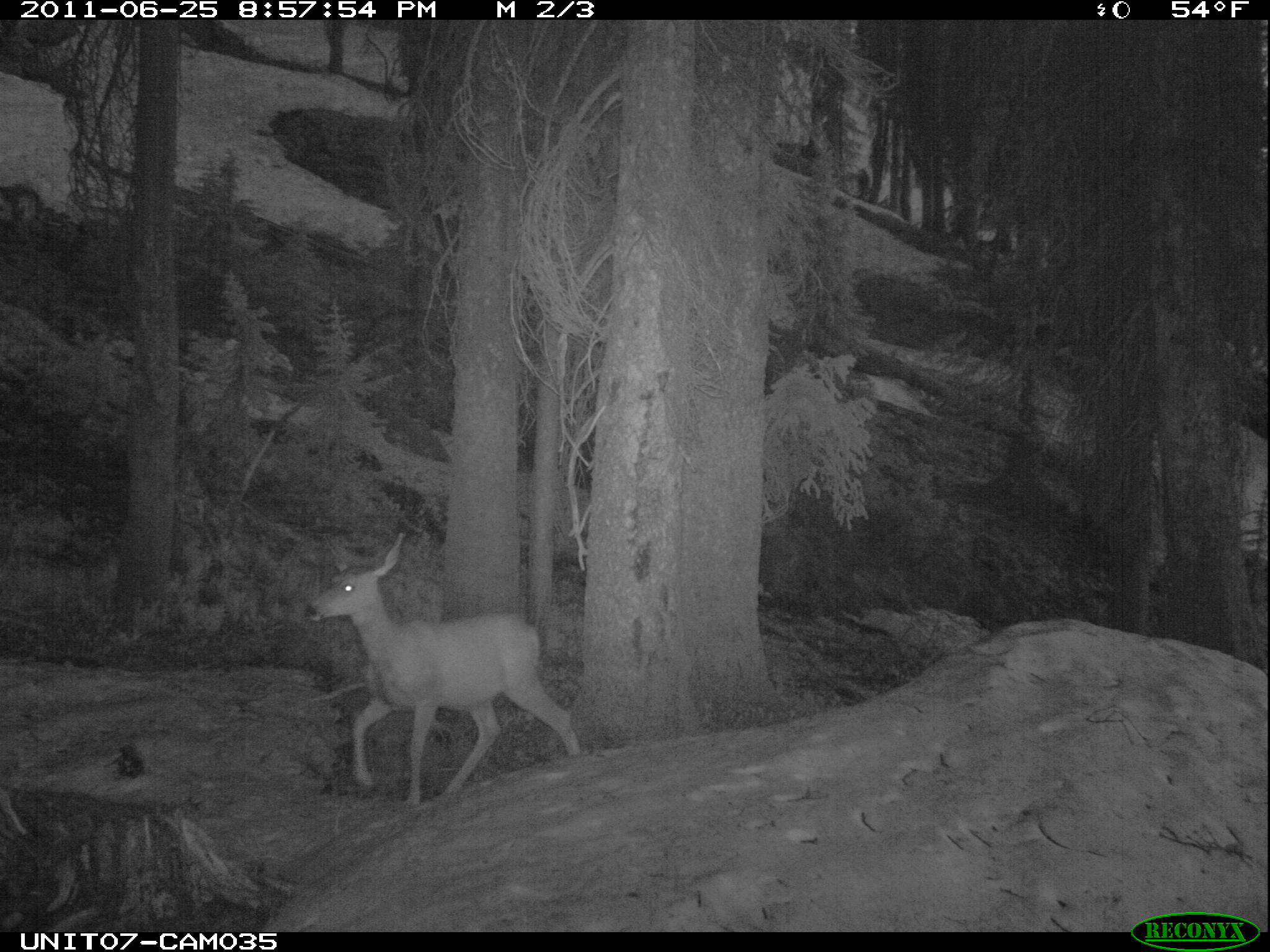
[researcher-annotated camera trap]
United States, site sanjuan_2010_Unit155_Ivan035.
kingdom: Animalia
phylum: Chordata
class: Mammalia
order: Artiodactyla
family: Cervidae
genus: Odocoileus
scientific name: Odocoileus hemionus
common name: mule deer